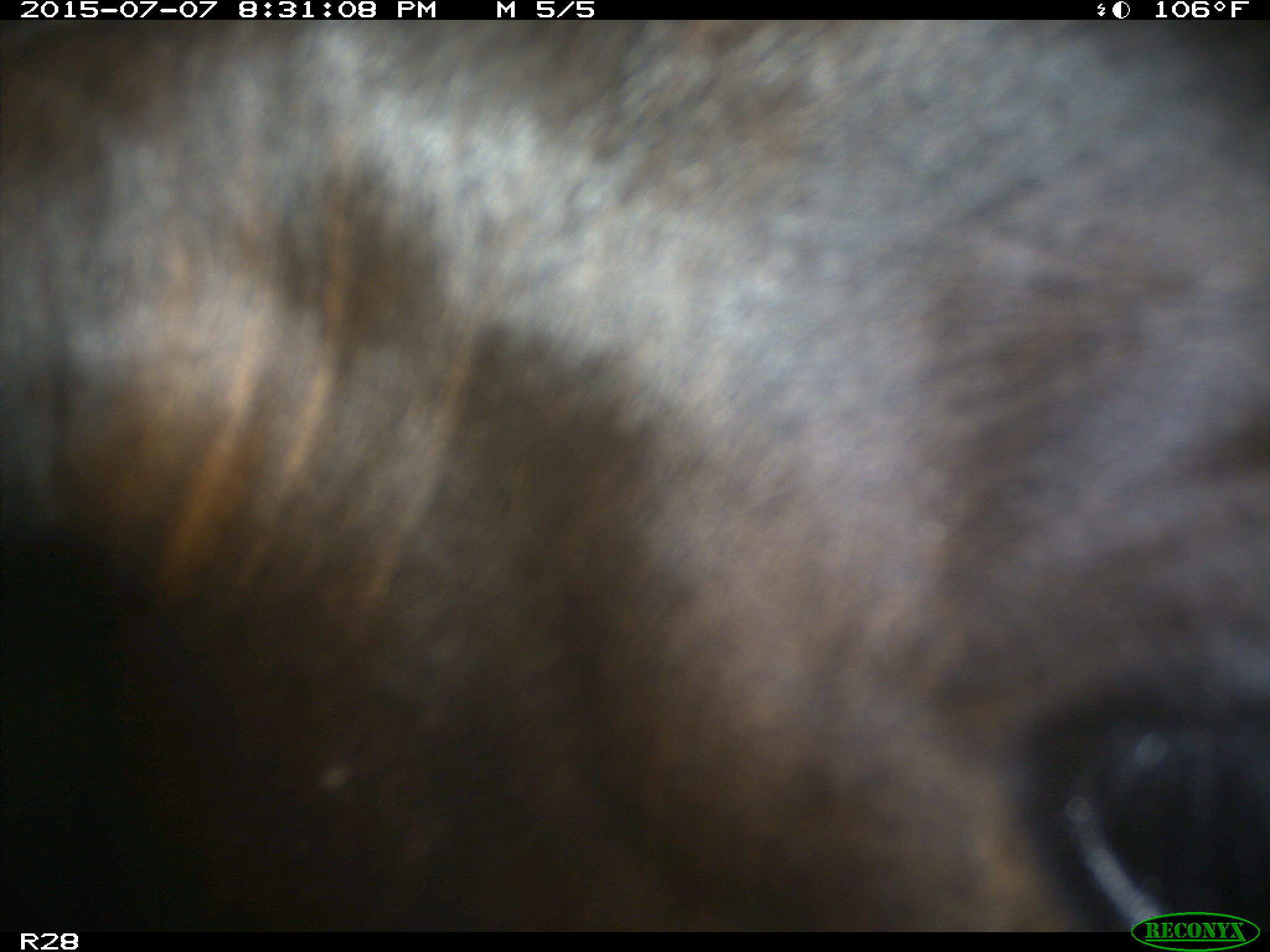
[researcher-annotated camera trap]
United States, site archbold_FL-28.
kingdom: Animalia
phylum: Chordata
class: Mammalia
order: Artiodactyla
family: Bovidae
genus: Bos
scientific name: Bos taurus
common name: domestic cow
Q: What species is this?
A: Bos taurus (domestic cow).